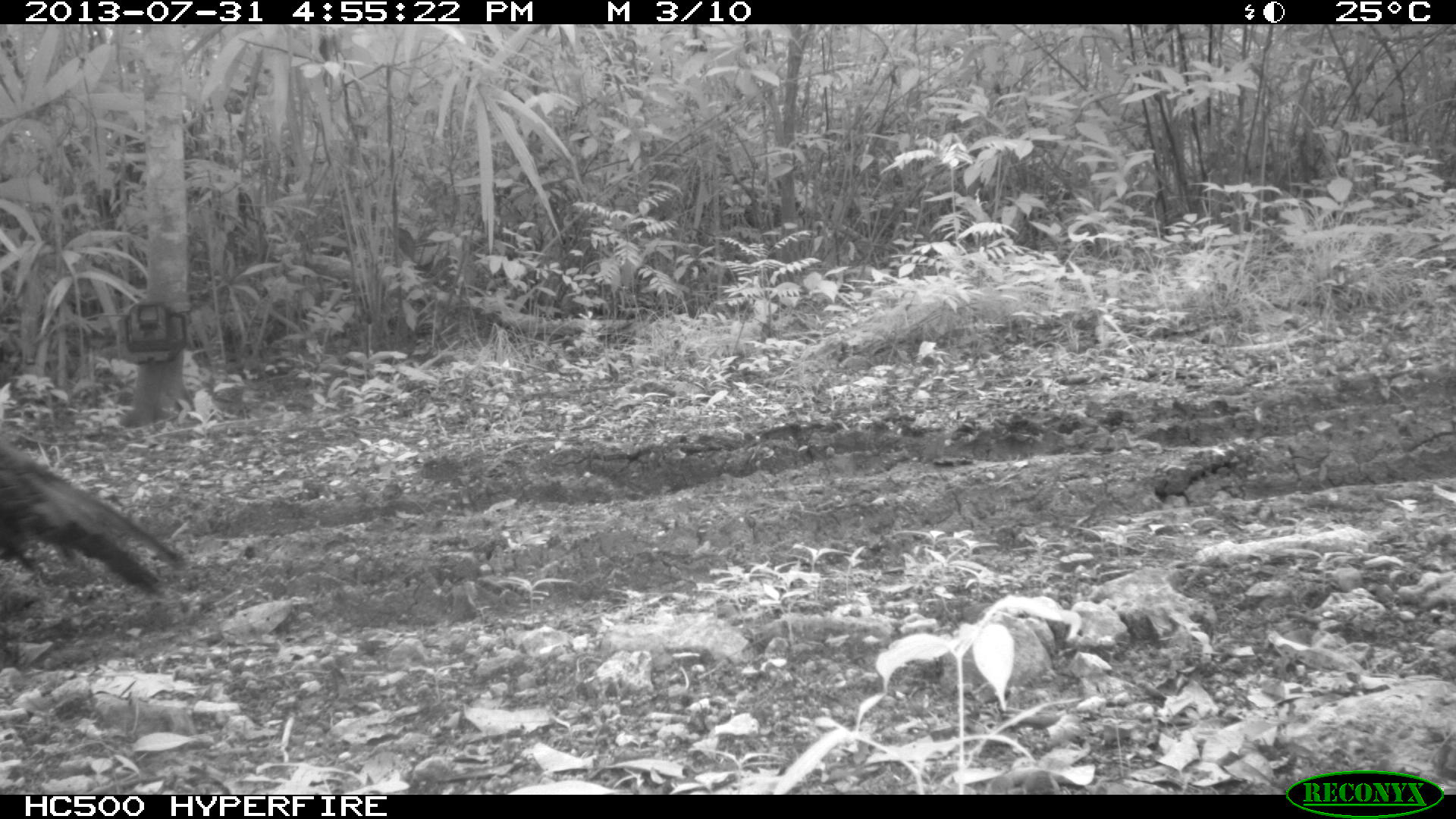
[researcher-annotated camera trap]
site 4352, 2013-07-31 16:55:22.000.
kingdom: Animalia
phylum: Chordata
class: Aves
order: Galliformes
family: Phasianidae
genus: Meleagris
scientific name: Meleagris ocellata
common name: ocellated turkey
Meleagris ocellata (ocellated turkey), count 1, sex male.